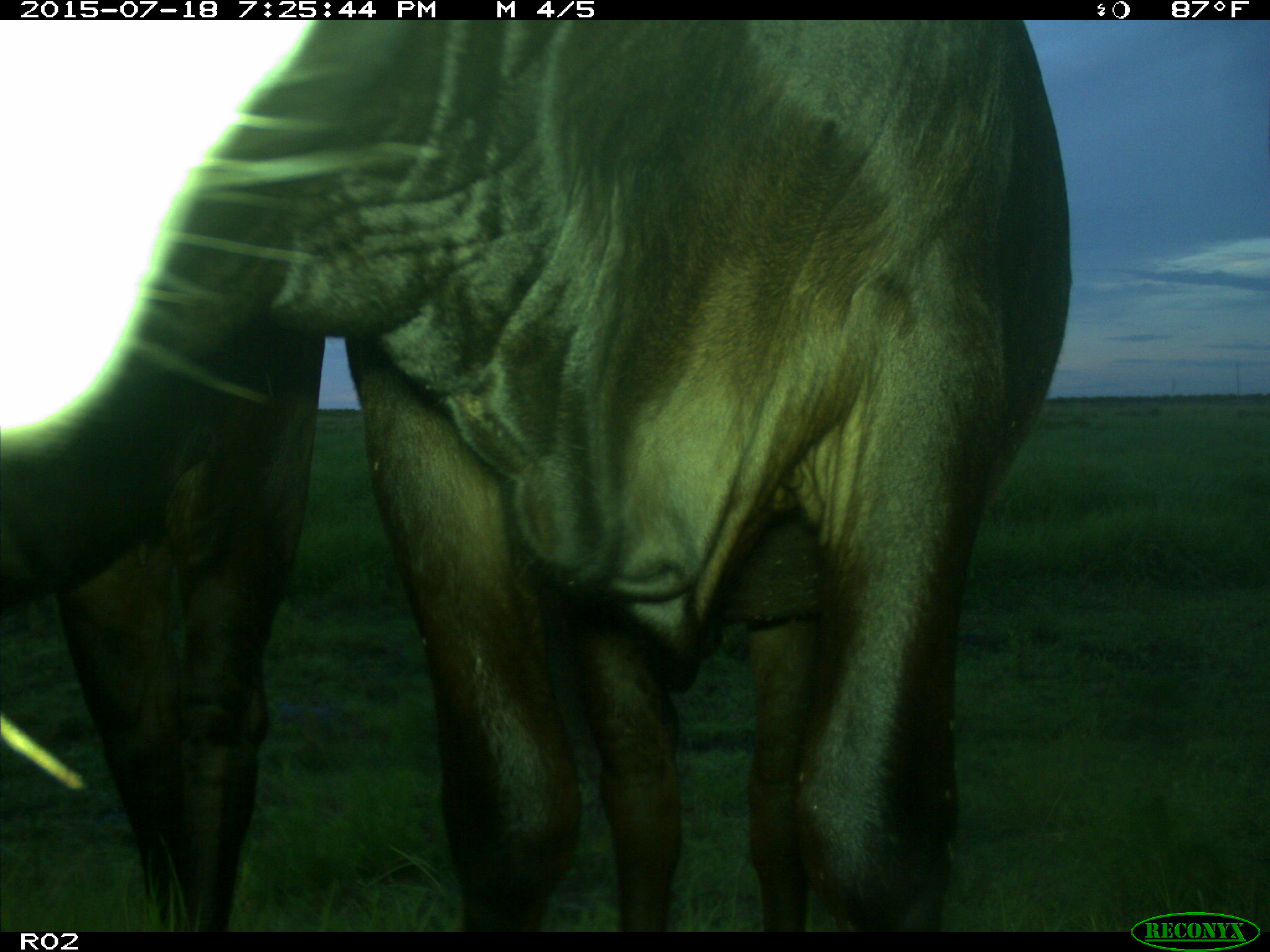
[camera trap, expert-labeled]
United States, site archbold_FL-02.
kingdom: Animalia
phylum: Chordata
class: Mammalia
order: Artiodactyla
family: Bovidae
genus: Bos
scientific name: Bos taurus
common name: domestic cow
Bos taurus (domestic cow).